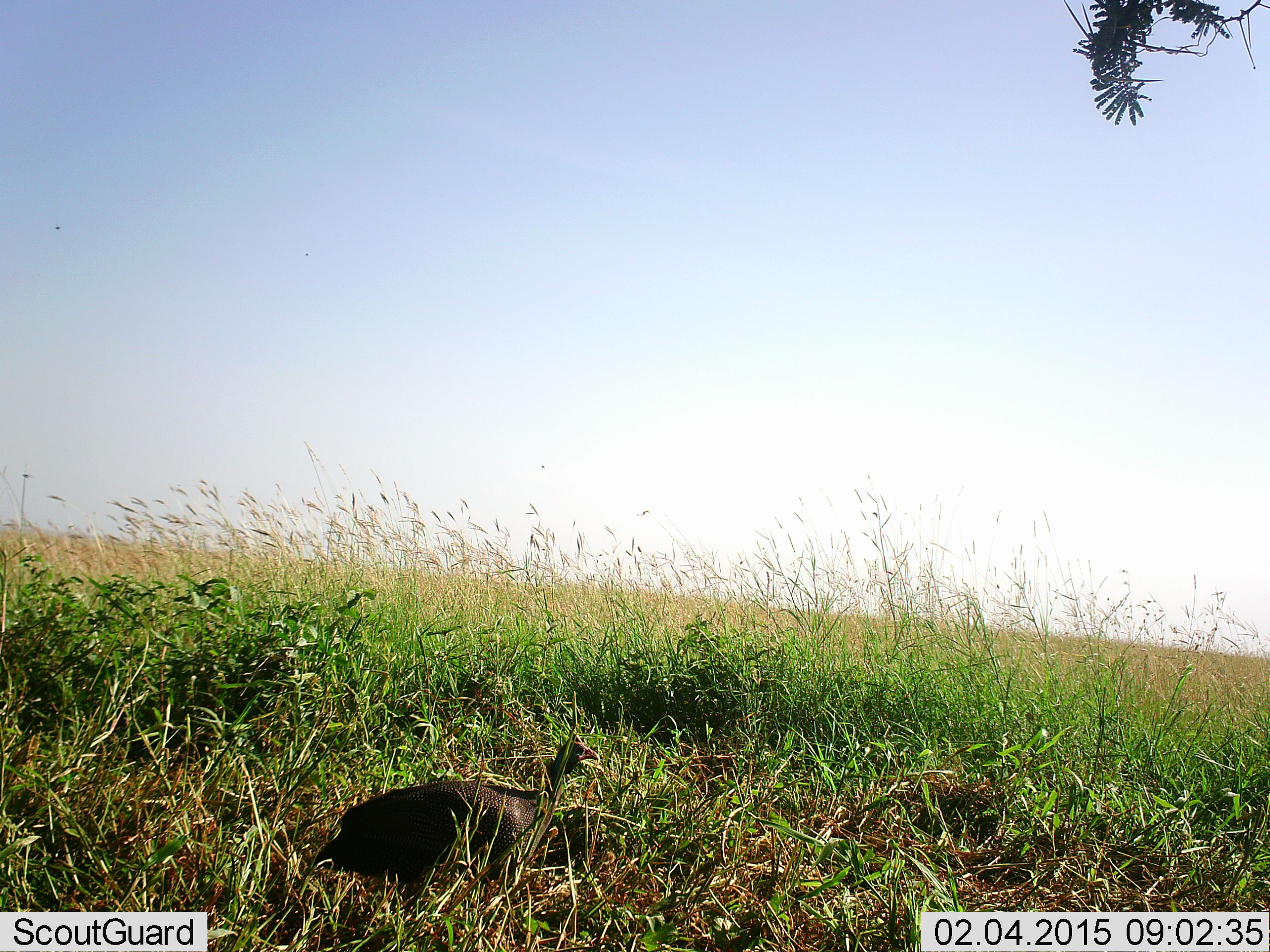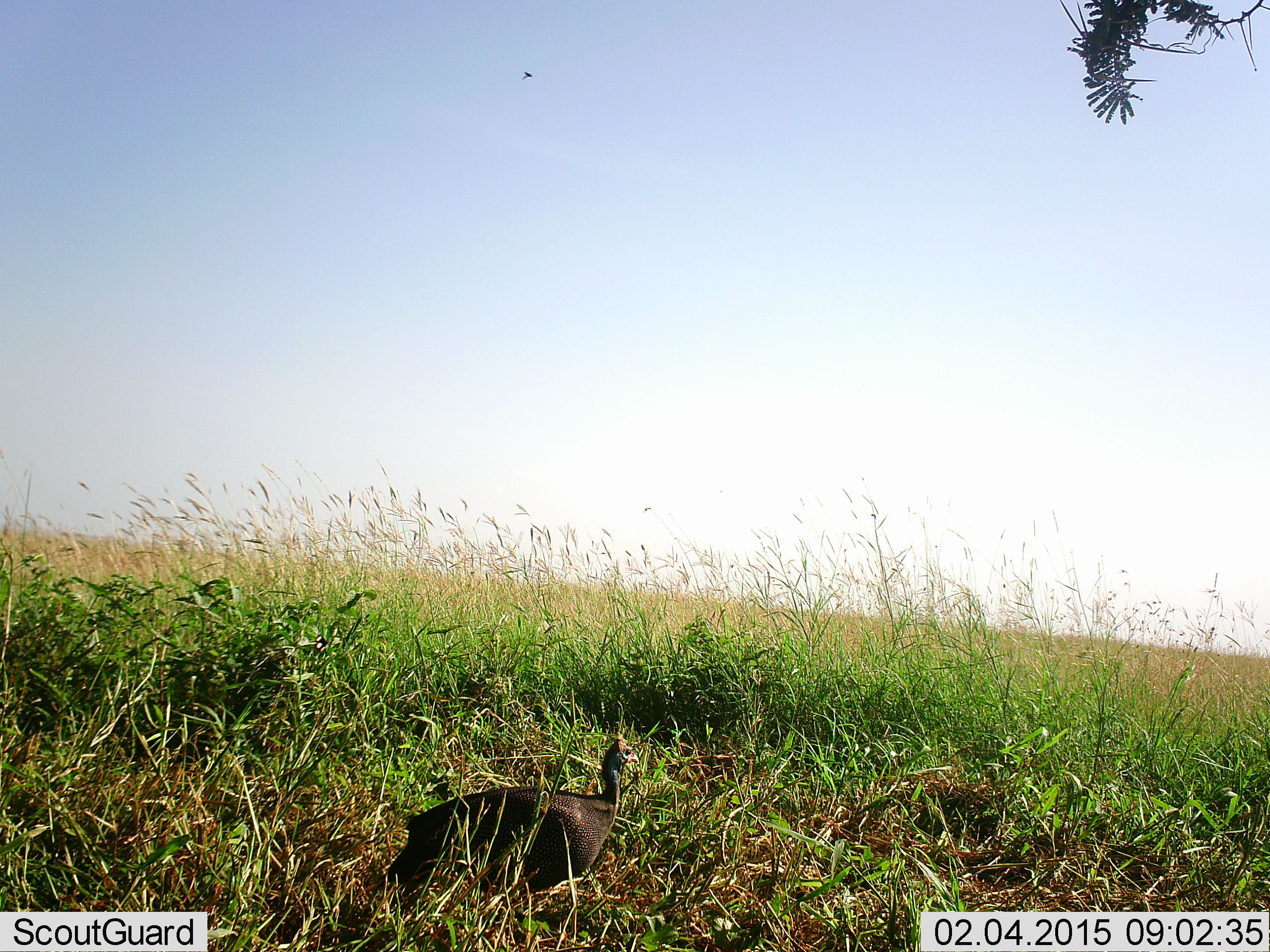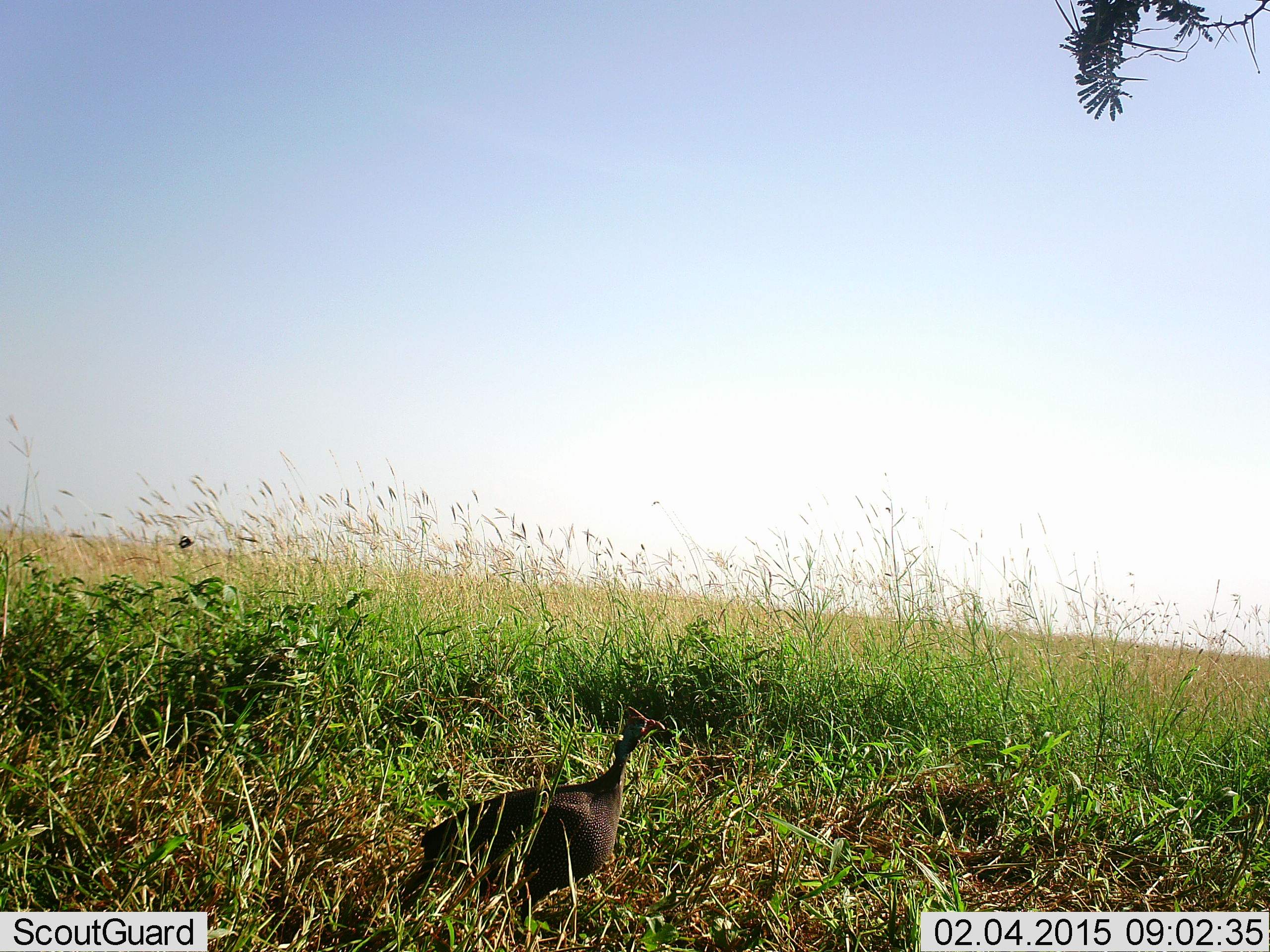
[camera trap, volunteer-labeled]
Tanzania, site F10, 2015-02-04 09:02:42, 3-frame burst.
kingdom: Animalia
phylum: Chordata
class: Aves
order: Galliformes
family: Numididae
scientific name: Numididae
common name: guinea fowl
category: guineafowl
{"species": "guineafowl (guinea fowl) (Numididae)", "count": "1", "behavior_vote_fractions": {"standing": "30%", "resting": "0%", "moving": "80%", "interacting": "0%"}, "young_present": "0%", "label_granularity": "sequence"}